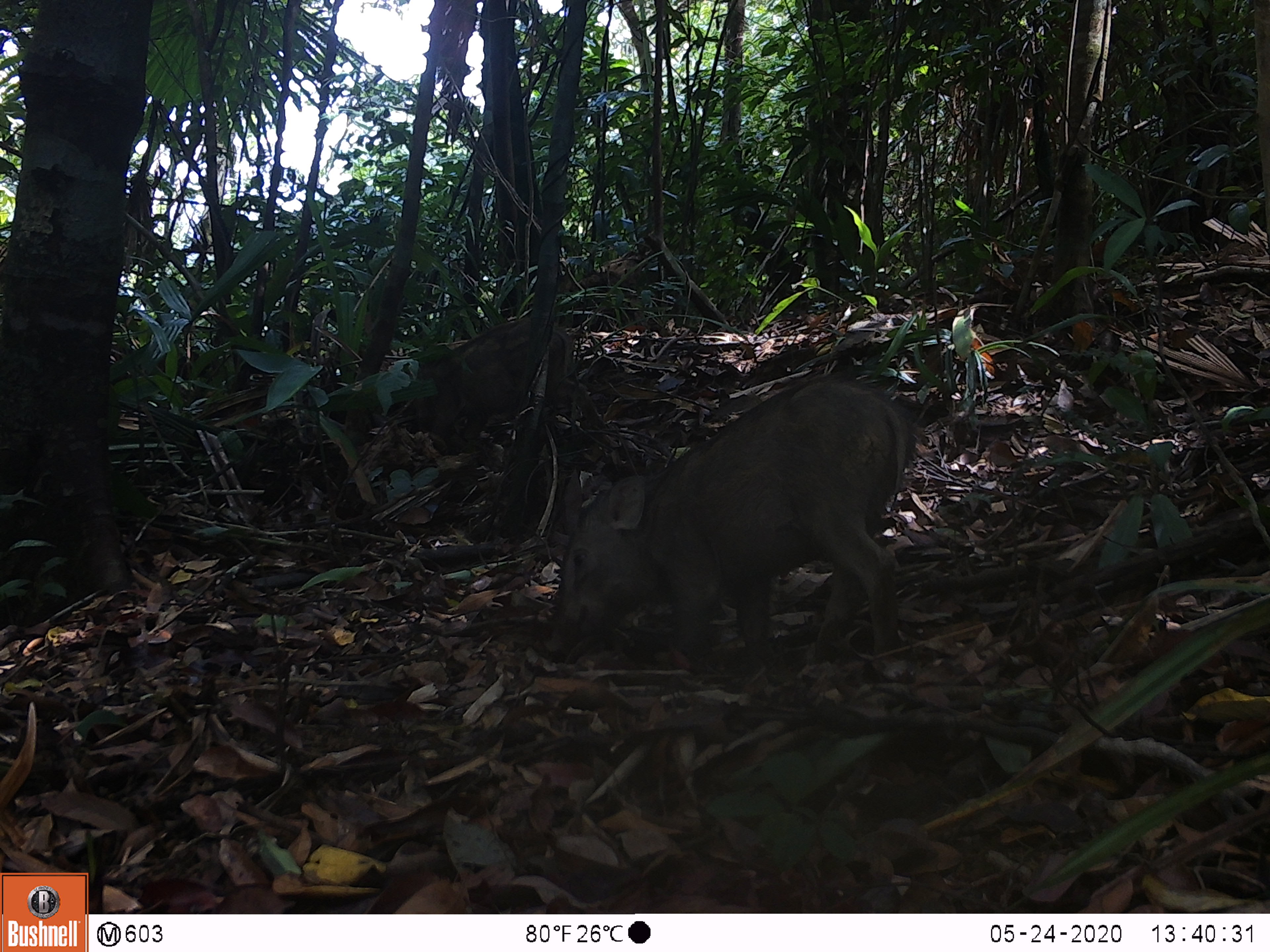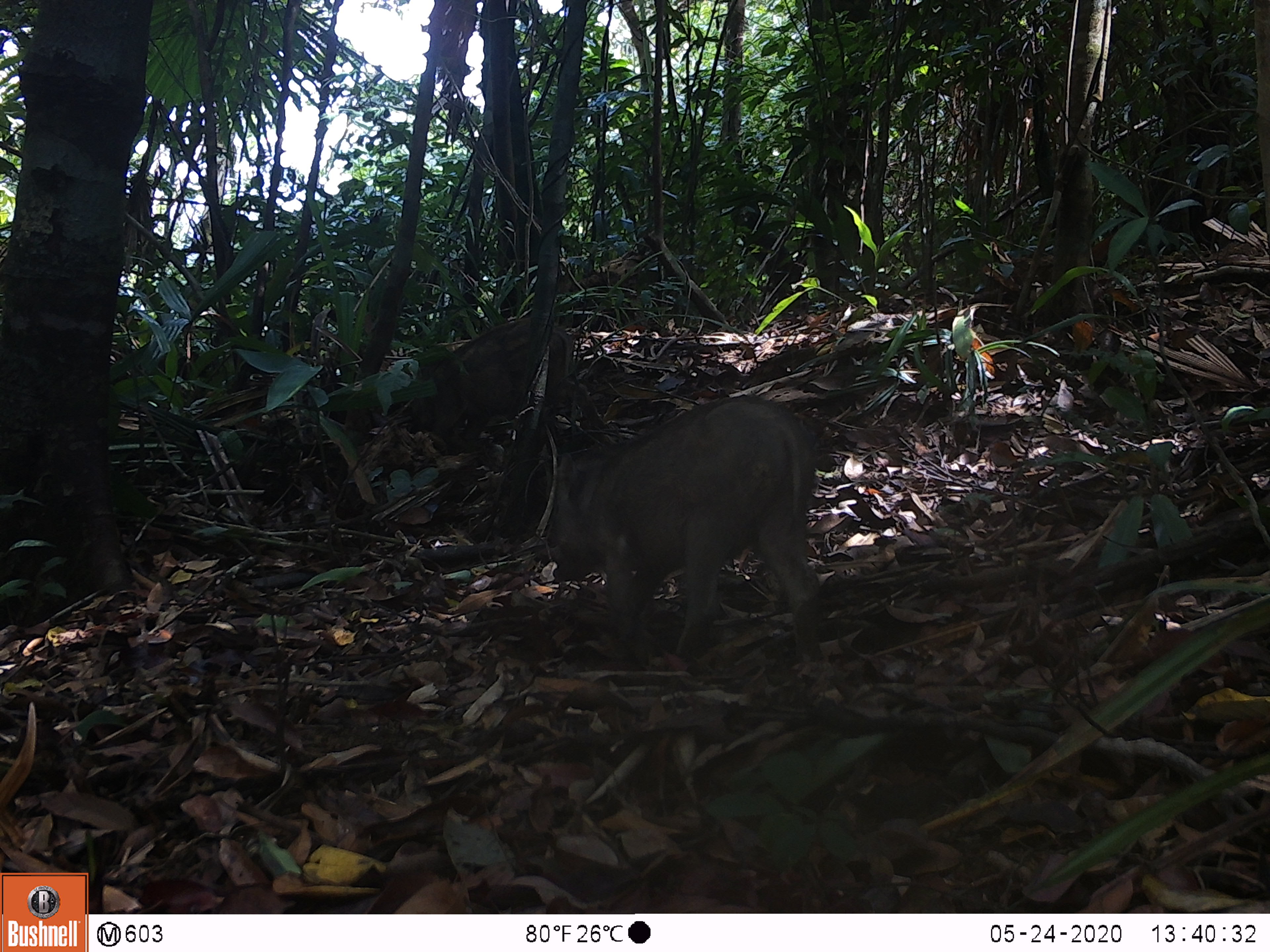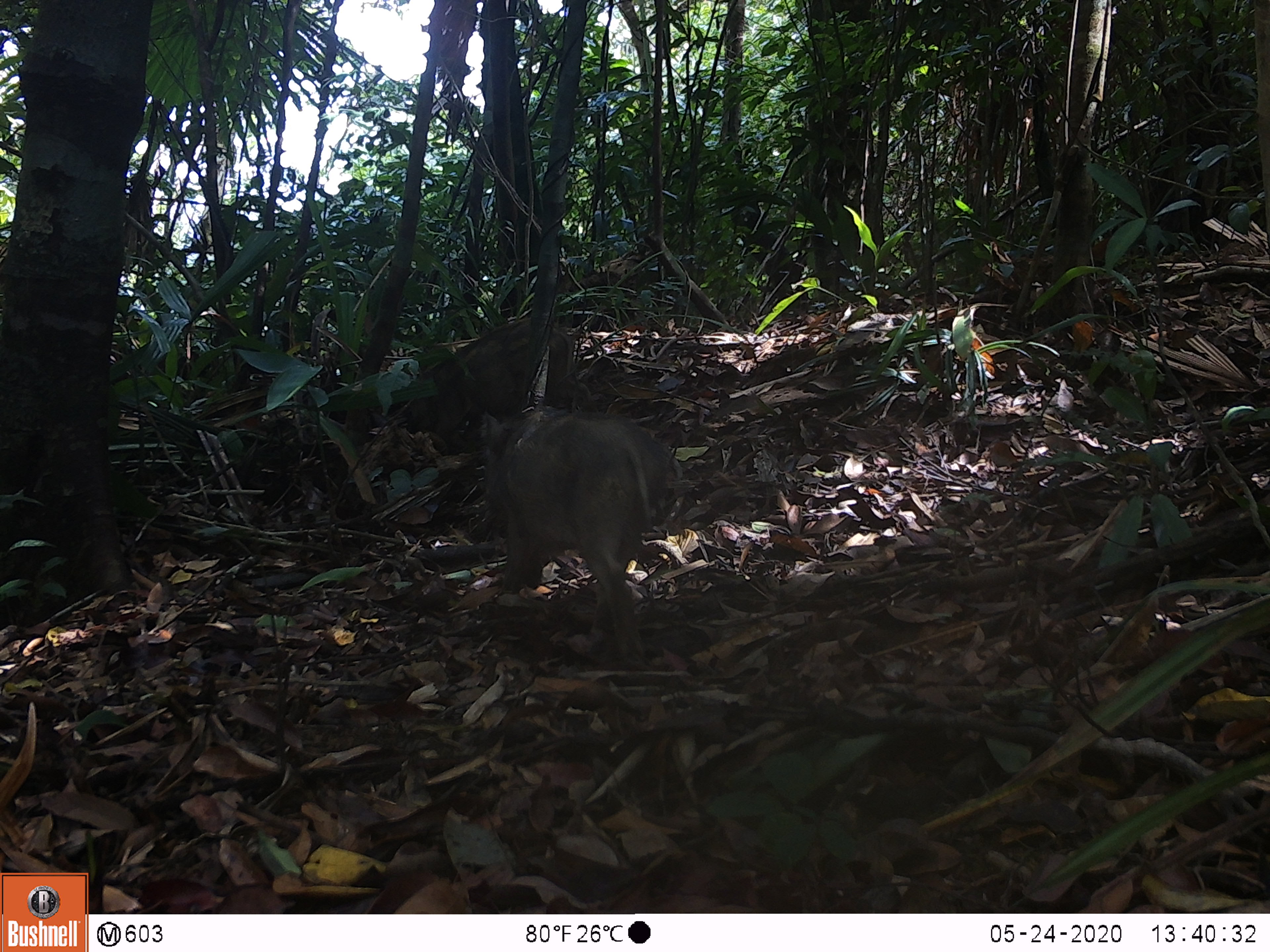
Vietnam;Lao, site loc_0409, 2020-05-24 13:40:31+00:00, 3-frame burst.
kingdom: Animalia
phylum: Chordata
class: Mammalia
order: Artiodactyla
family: Suidae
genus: Sus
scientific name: Sus scrofa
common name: eurasian wild pig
Eurasian wild pig (Sus scrofa). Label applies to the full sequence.